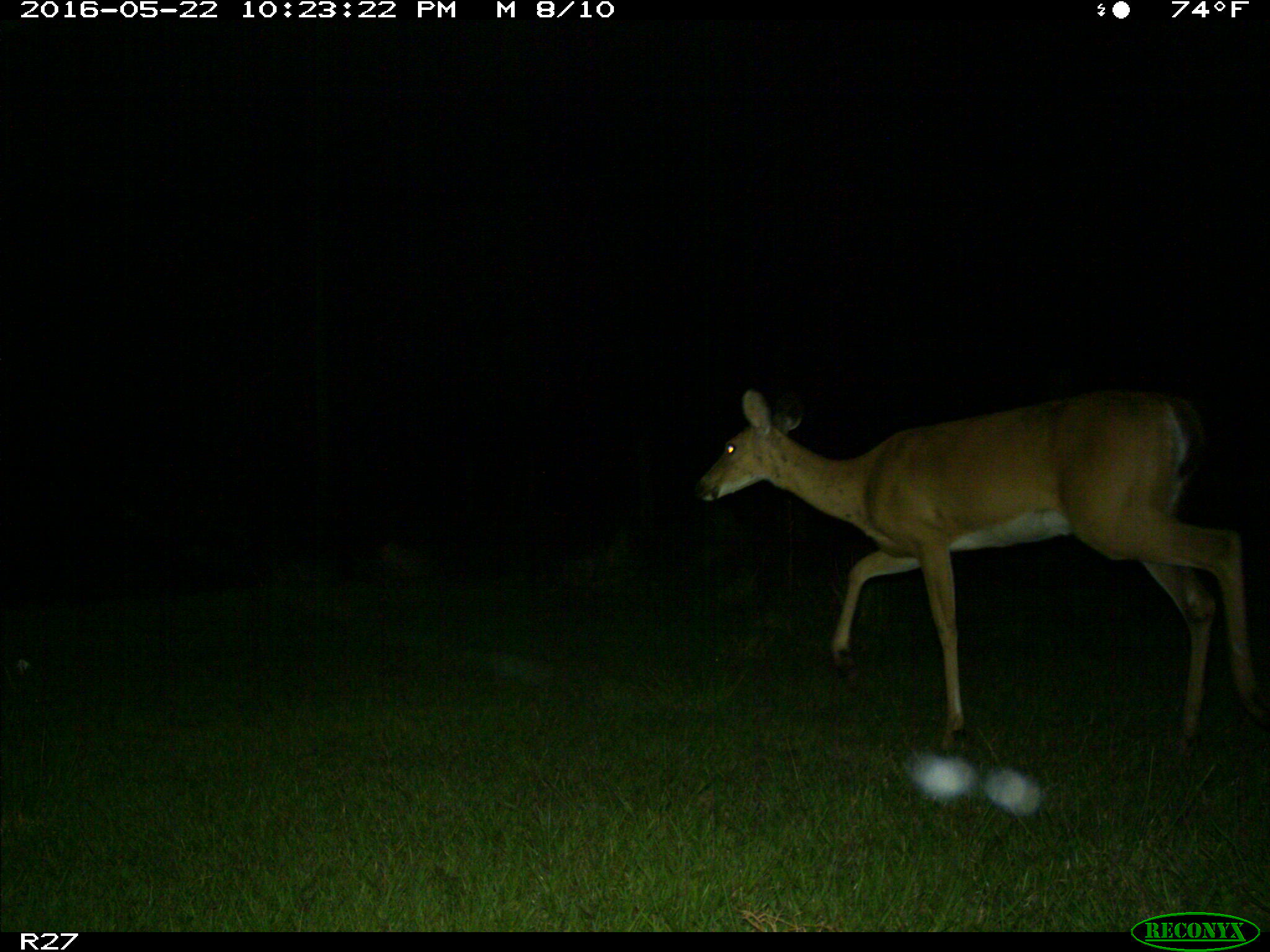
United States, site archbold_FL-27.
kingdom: Animalia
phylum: Chordata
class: Mammalia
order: Artiodactyla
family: Cervidae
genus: Odocoileus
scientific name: Odocoileus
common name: deer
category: unidentified deer